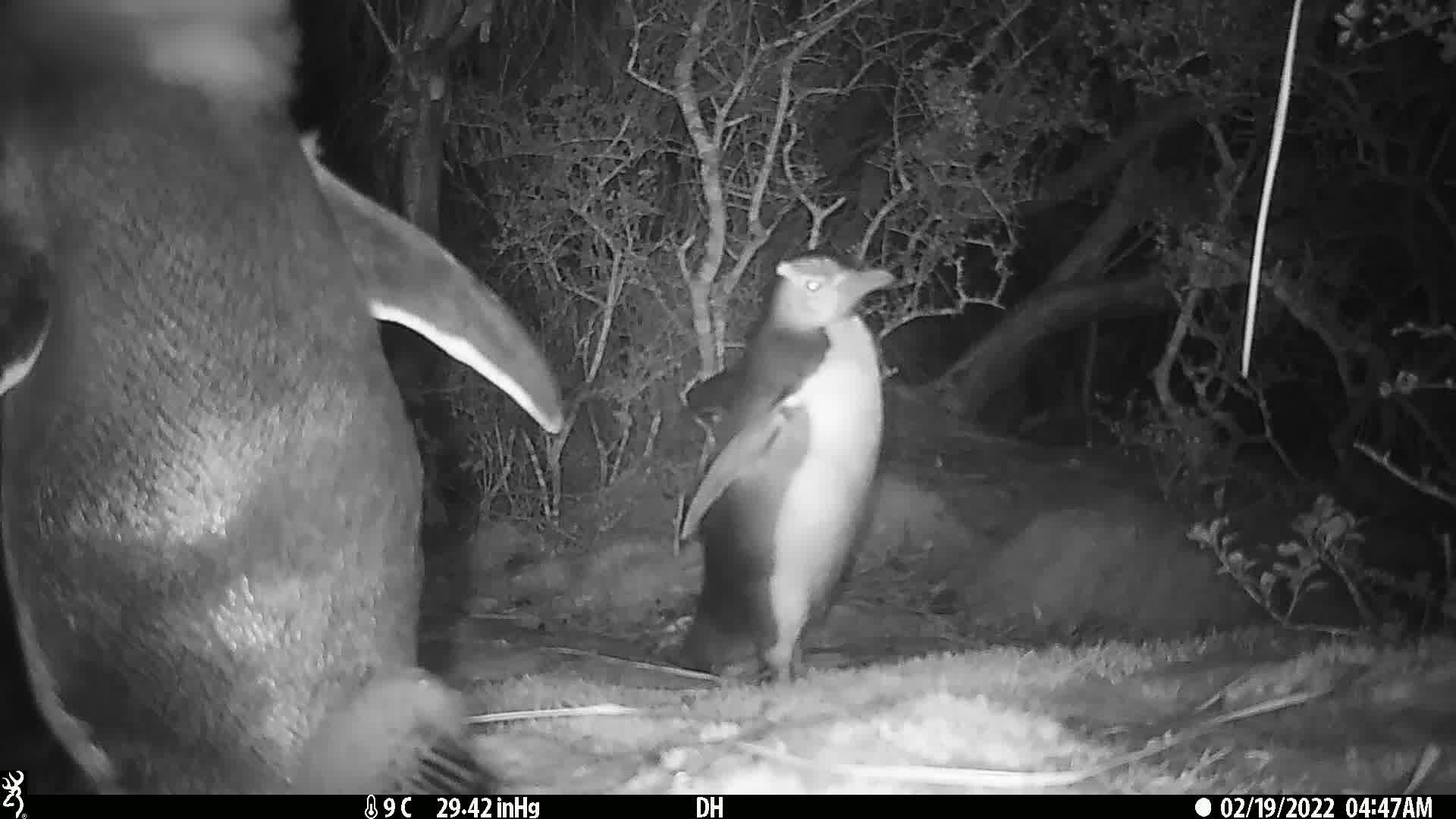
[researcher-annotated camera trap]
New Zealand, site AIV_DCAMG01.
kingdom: Animalia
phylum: Chordata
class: Aves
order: Sphenisciformes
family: Spheniscidae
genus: Megadyptes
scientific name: Megadyptes antipodes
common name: yellow-eyed penguin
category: yellow eyed penguin